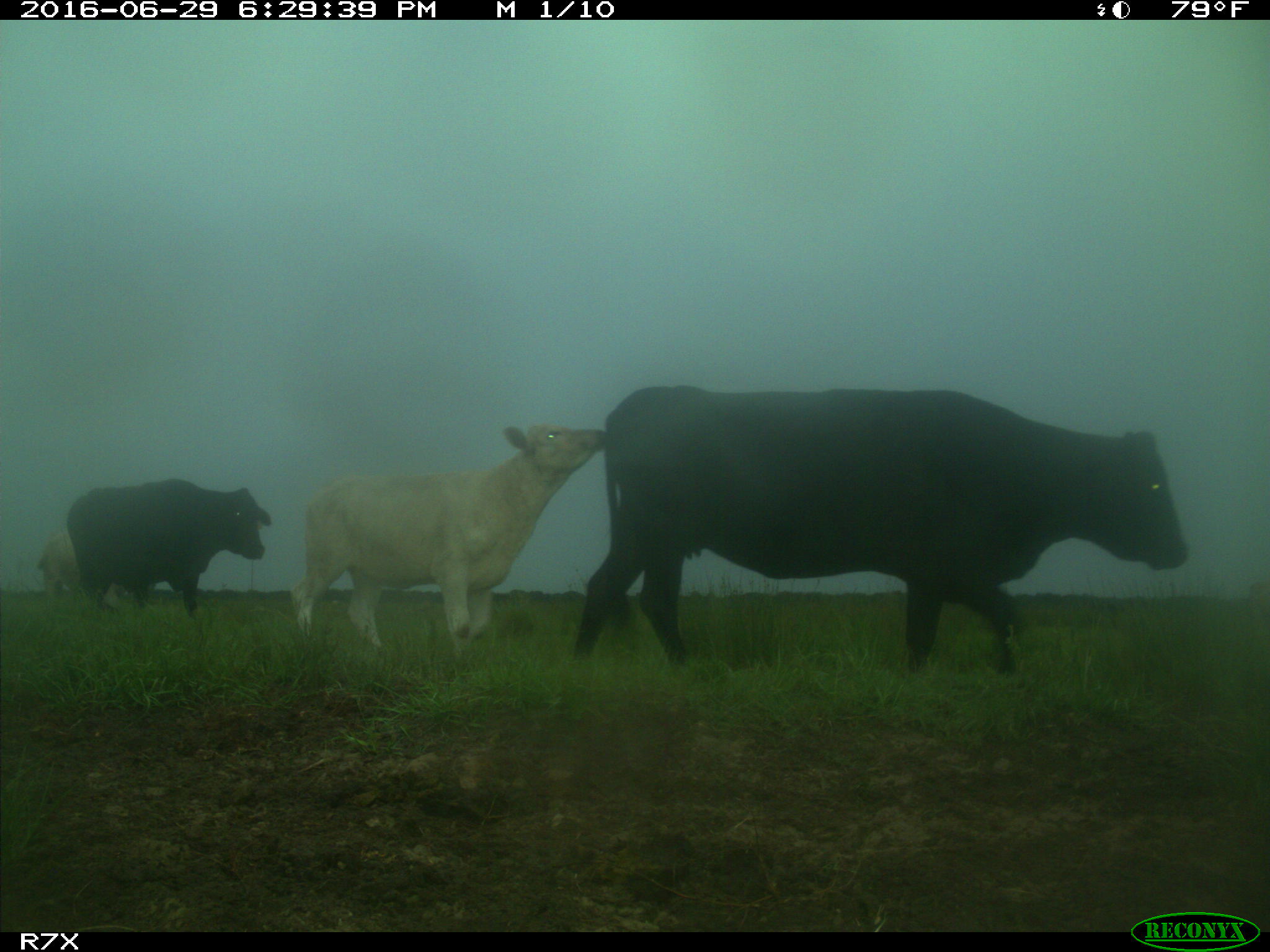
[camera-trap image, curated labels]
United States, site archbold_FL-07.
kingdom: Animalia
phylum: Chordata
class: Mammalia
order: Artiodactyla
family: Bovidae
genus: Bos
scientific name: Bos taurus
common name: domestic cow